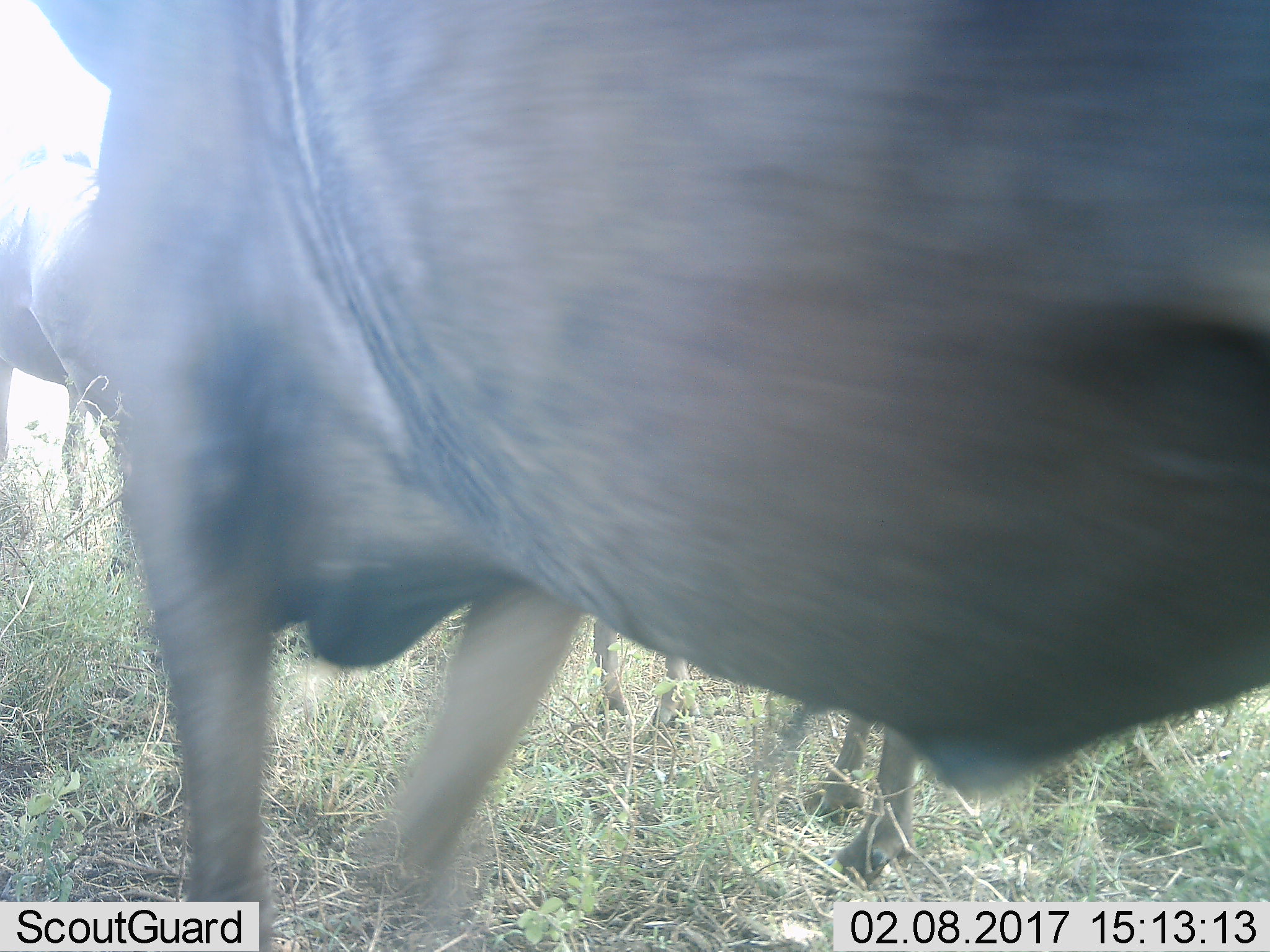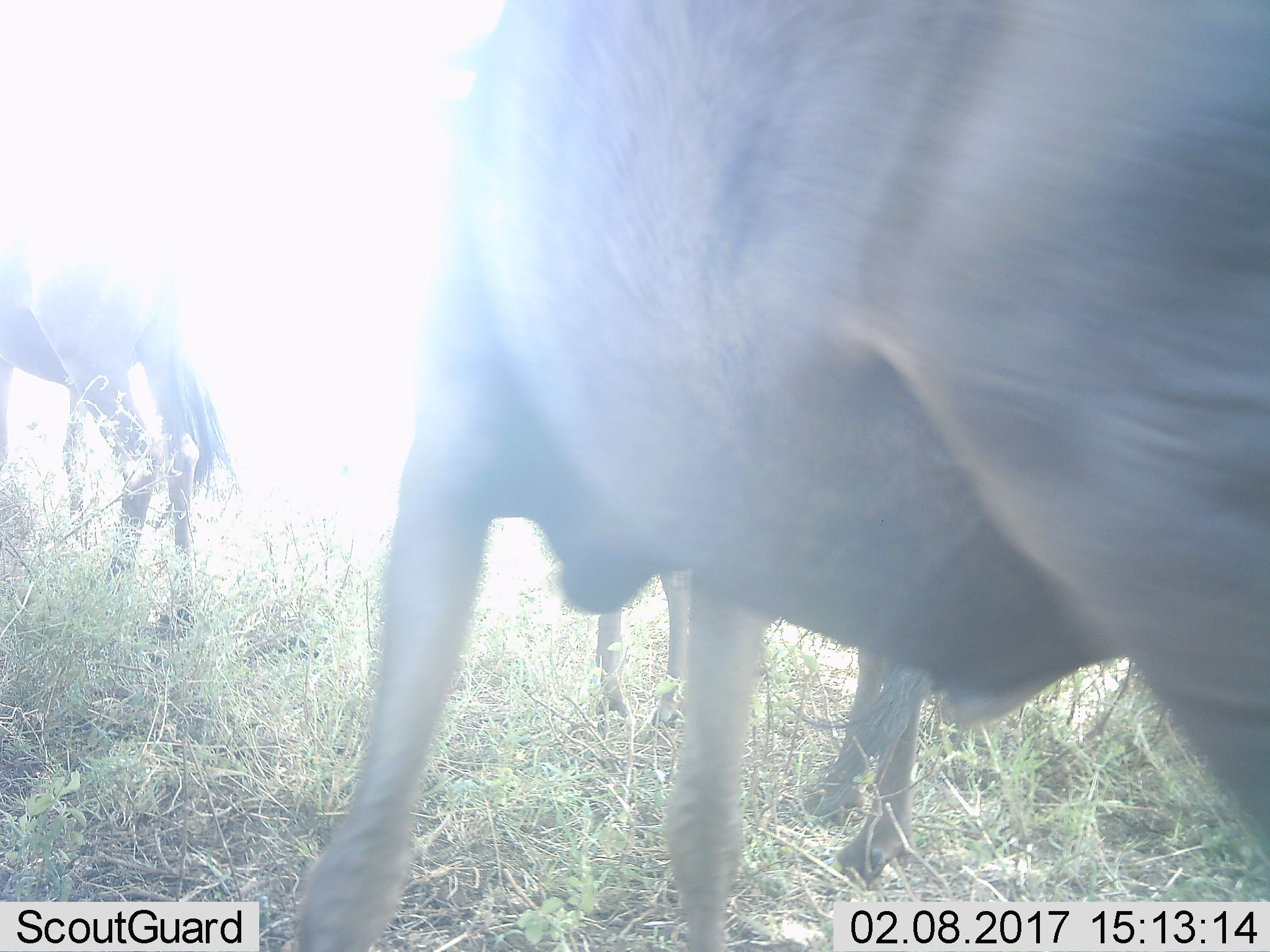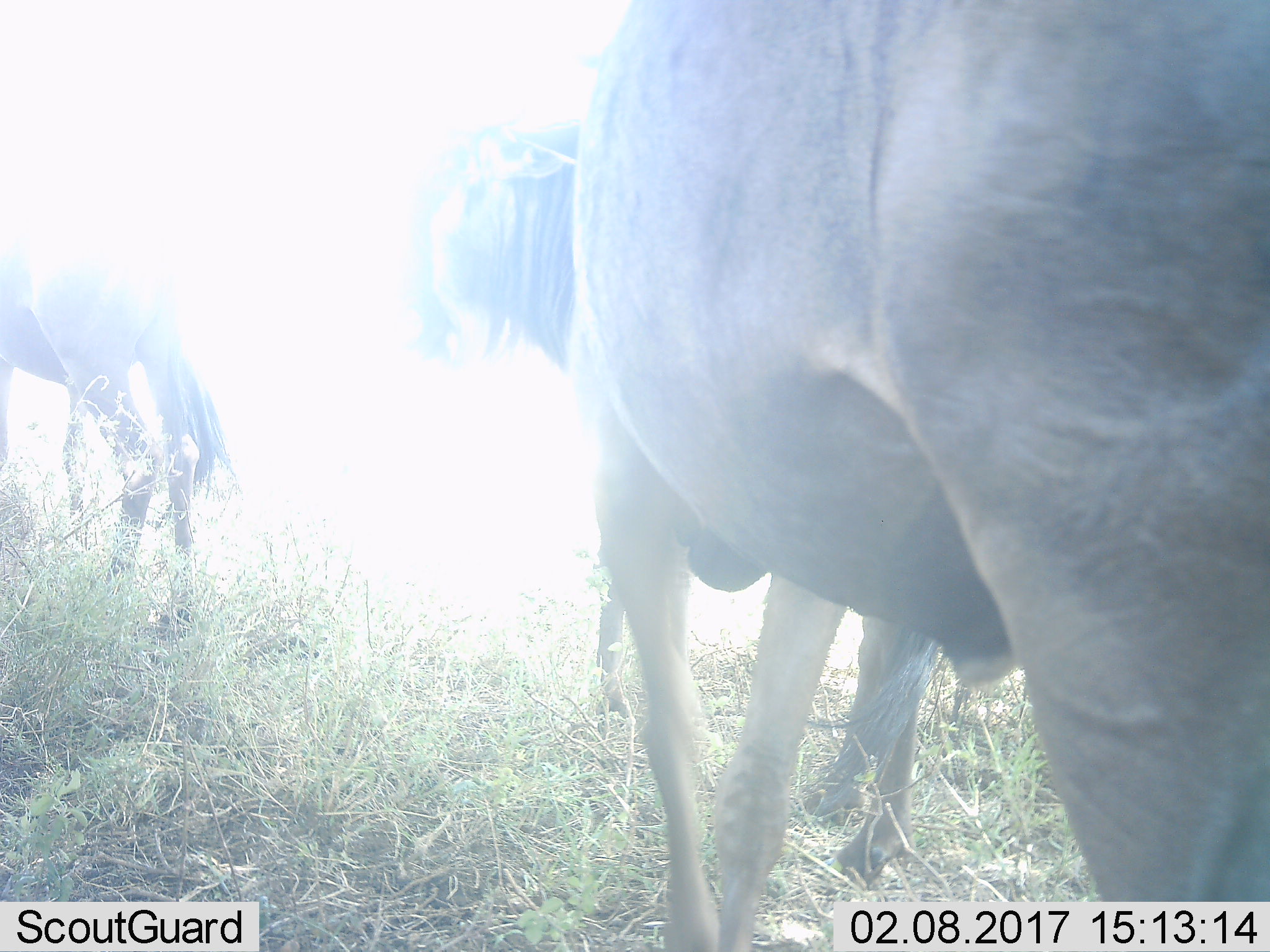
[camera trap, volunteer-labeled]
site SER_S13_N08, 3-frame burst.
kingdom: Animalia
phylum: Chordata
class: Mammalia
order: Artiodactyla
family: Bovidae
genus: Connochaetes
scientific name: Connochaetes taurinus taurinus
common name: blue wildebeest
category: wildebeestblue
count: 3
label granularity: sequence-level